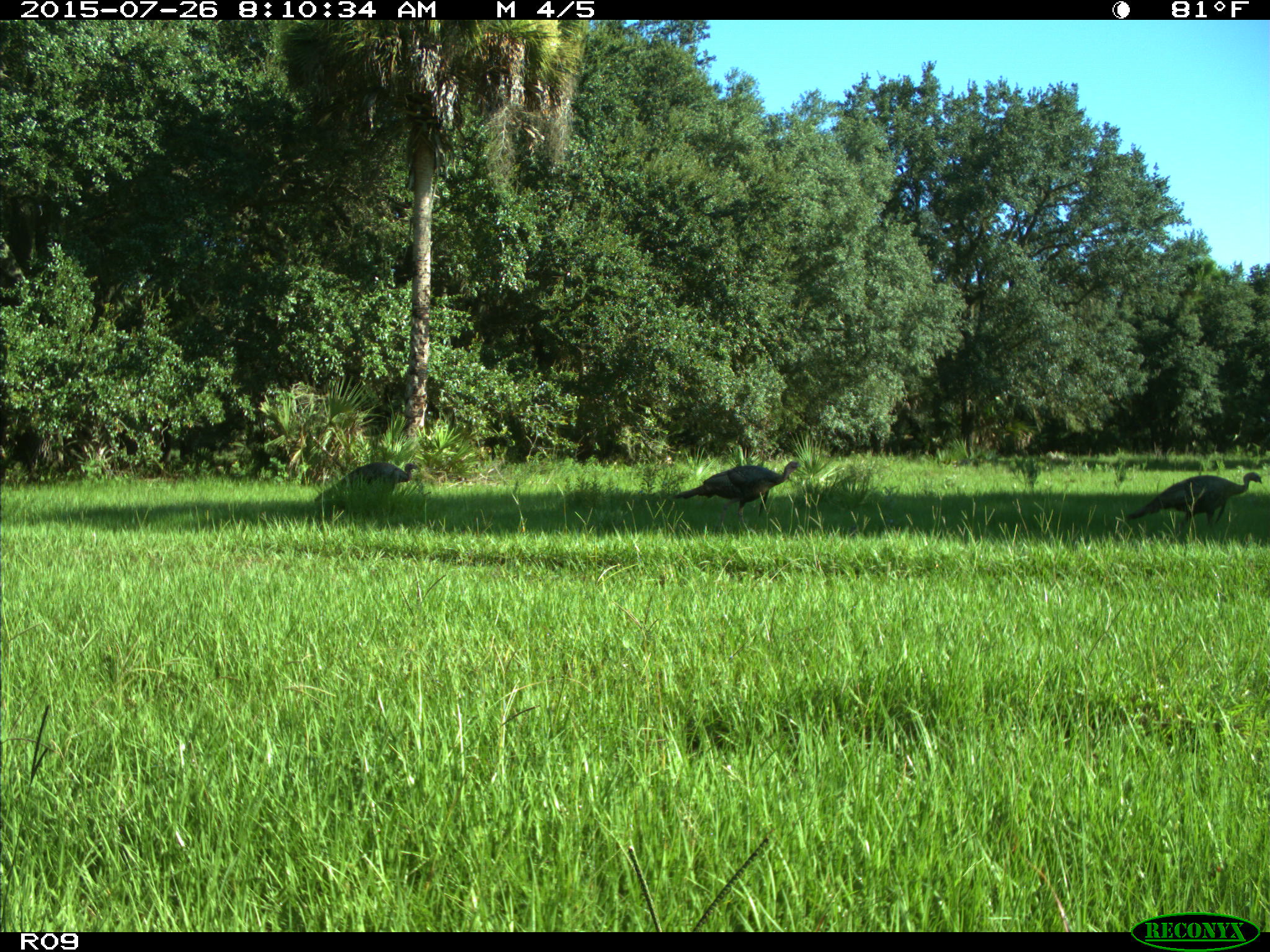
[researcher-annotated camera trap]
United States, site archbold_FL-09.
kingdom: Animalia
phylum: Chordata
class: Aves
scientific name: Aves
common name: birds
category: unidentified bird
Unidentified bird (birds) (Aves).